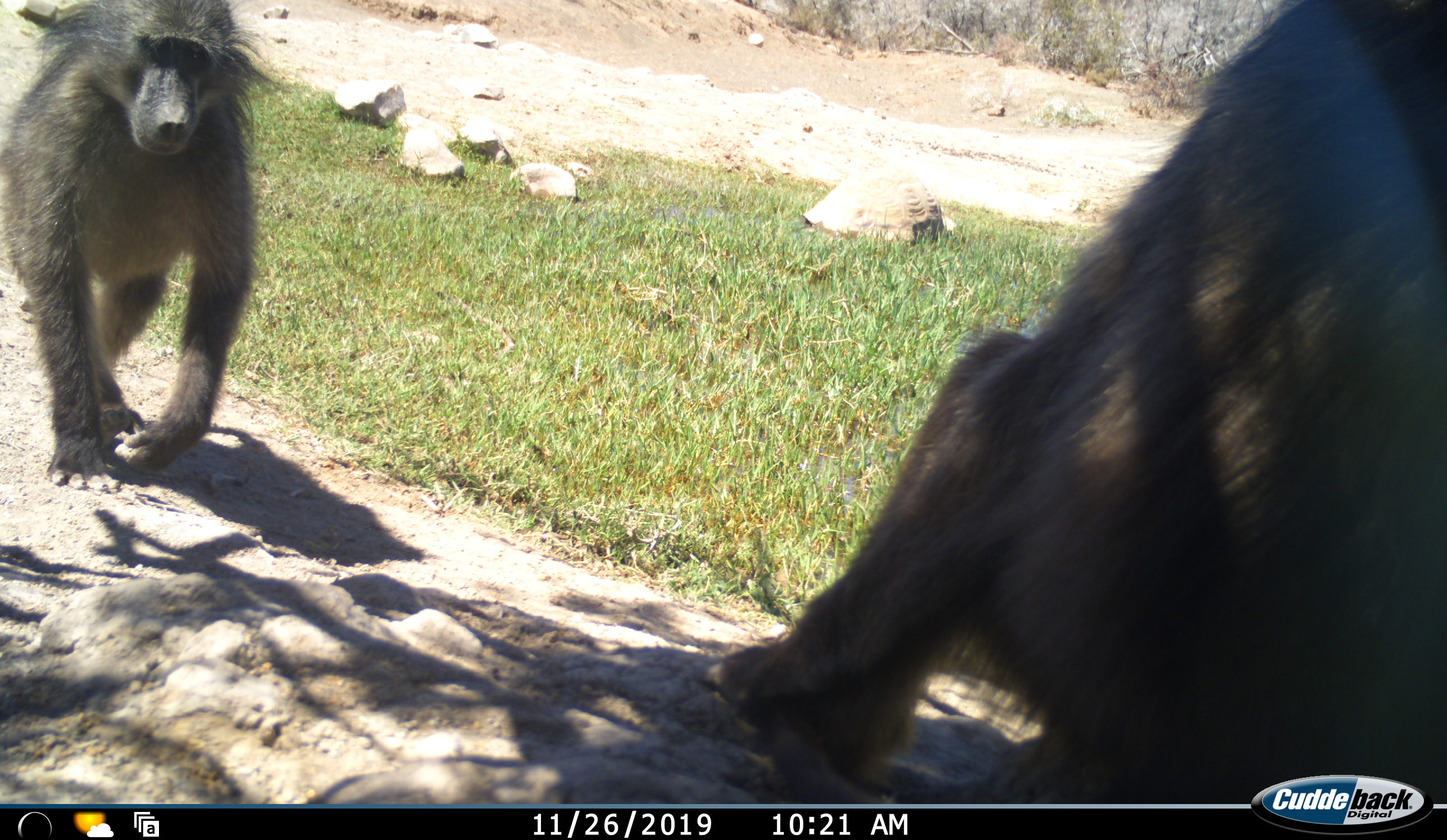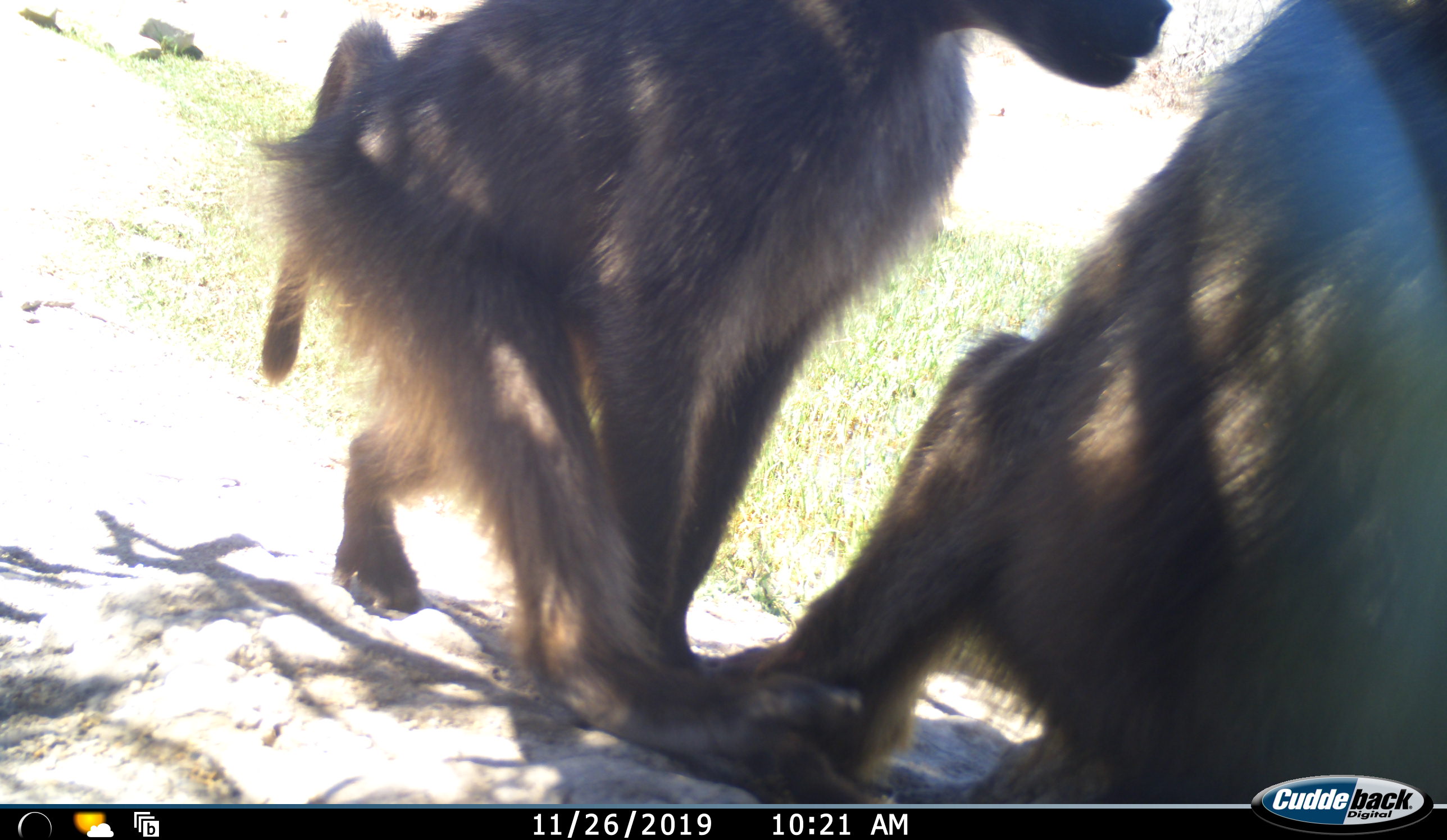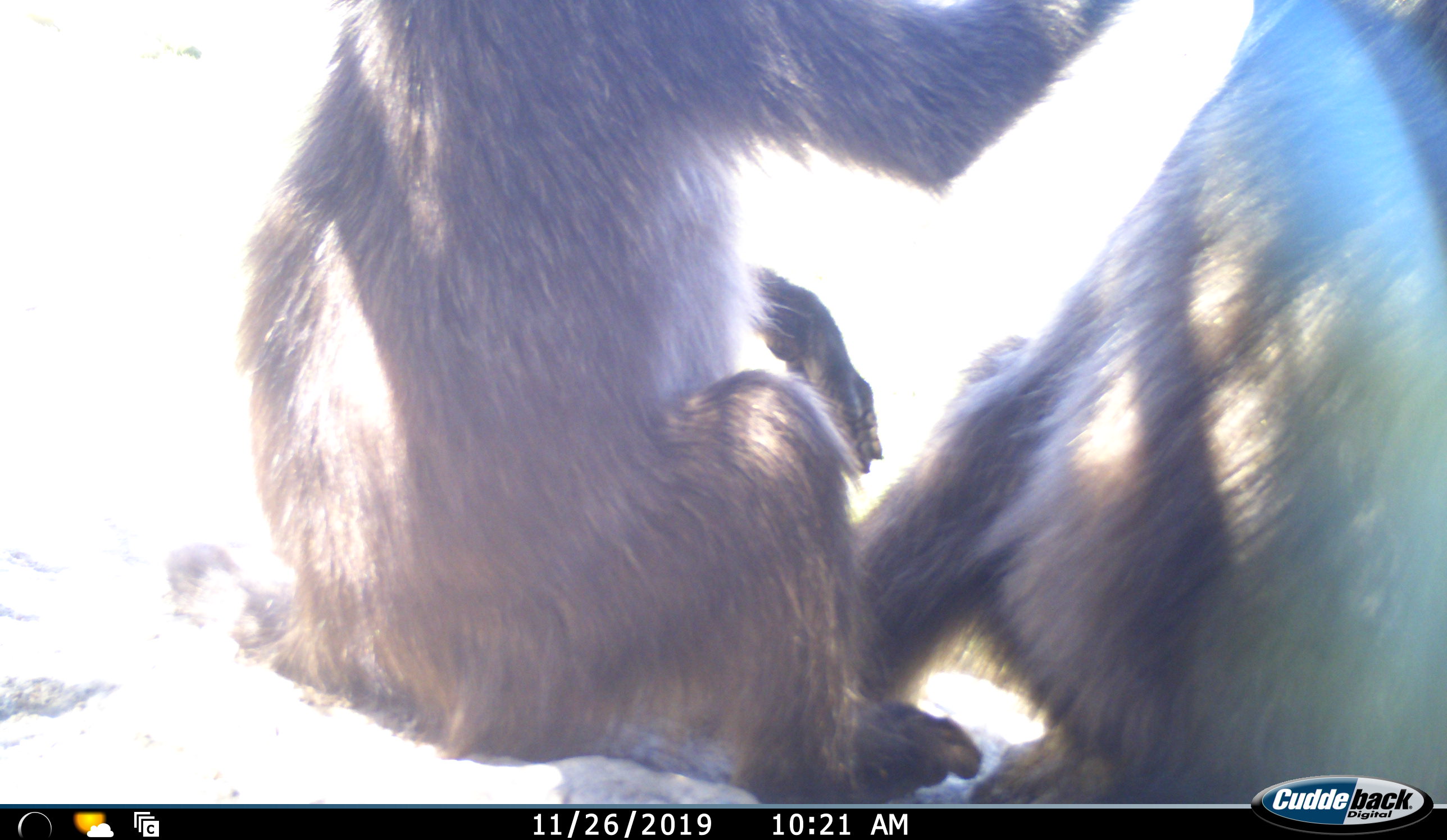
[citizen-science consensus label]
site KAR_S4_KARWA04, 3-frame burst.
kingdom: Animalia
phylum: Chordata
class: Mammalia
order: Primates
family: Cercopithecidae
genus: Papio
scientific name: Papio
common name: baboon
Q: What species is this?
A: Baboon (Papio).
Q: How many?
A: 2.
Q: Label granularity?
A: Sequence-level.